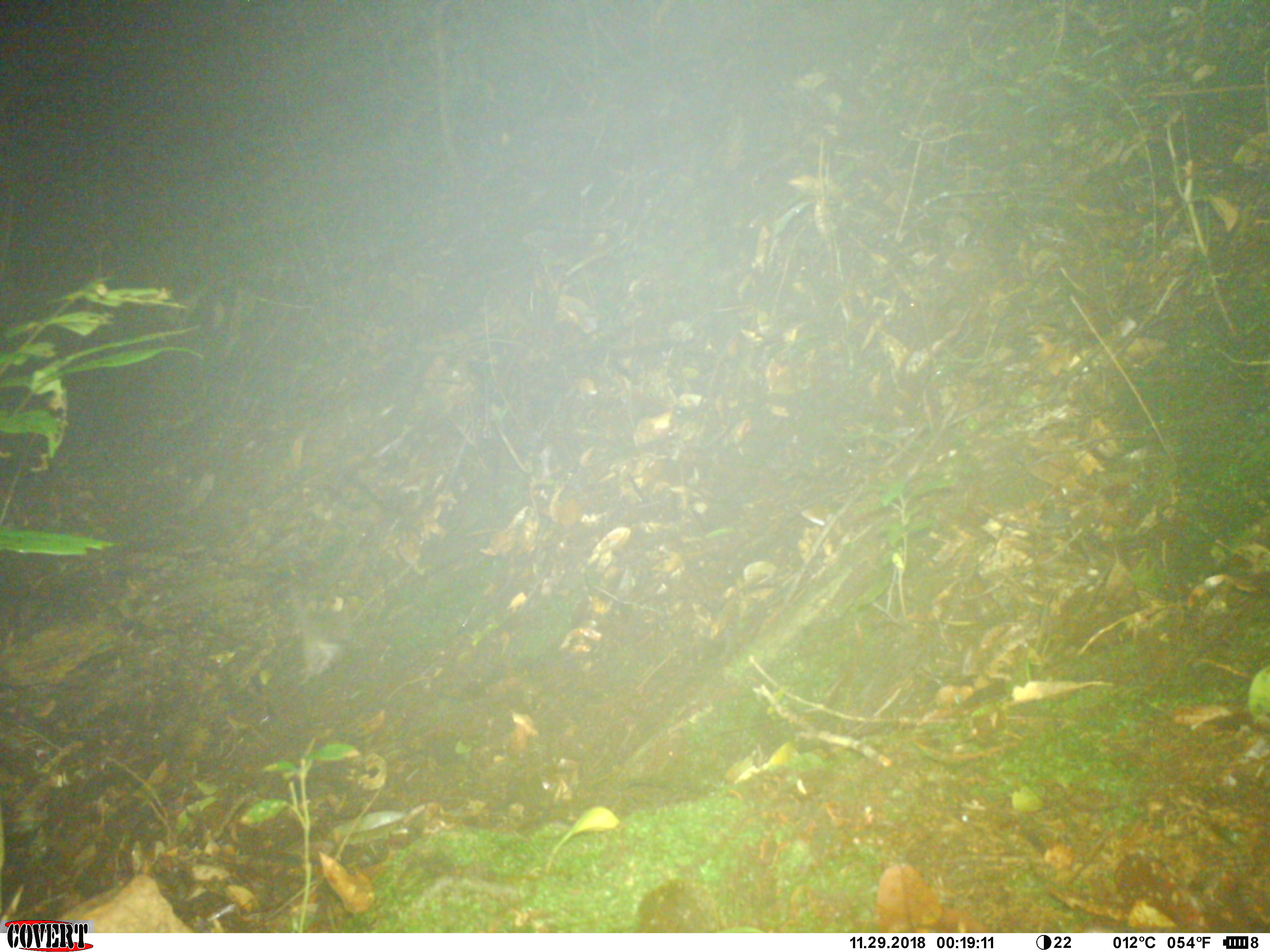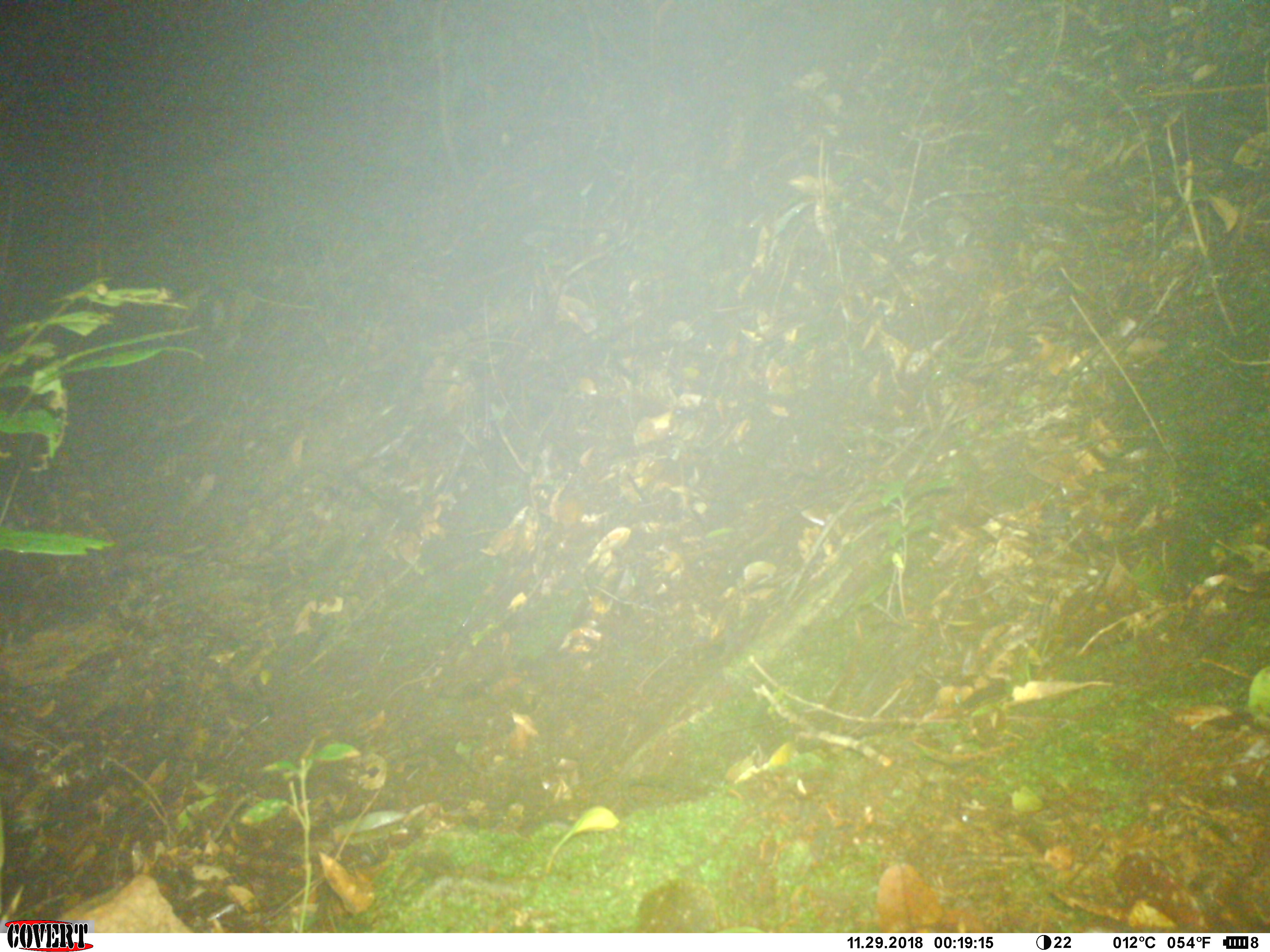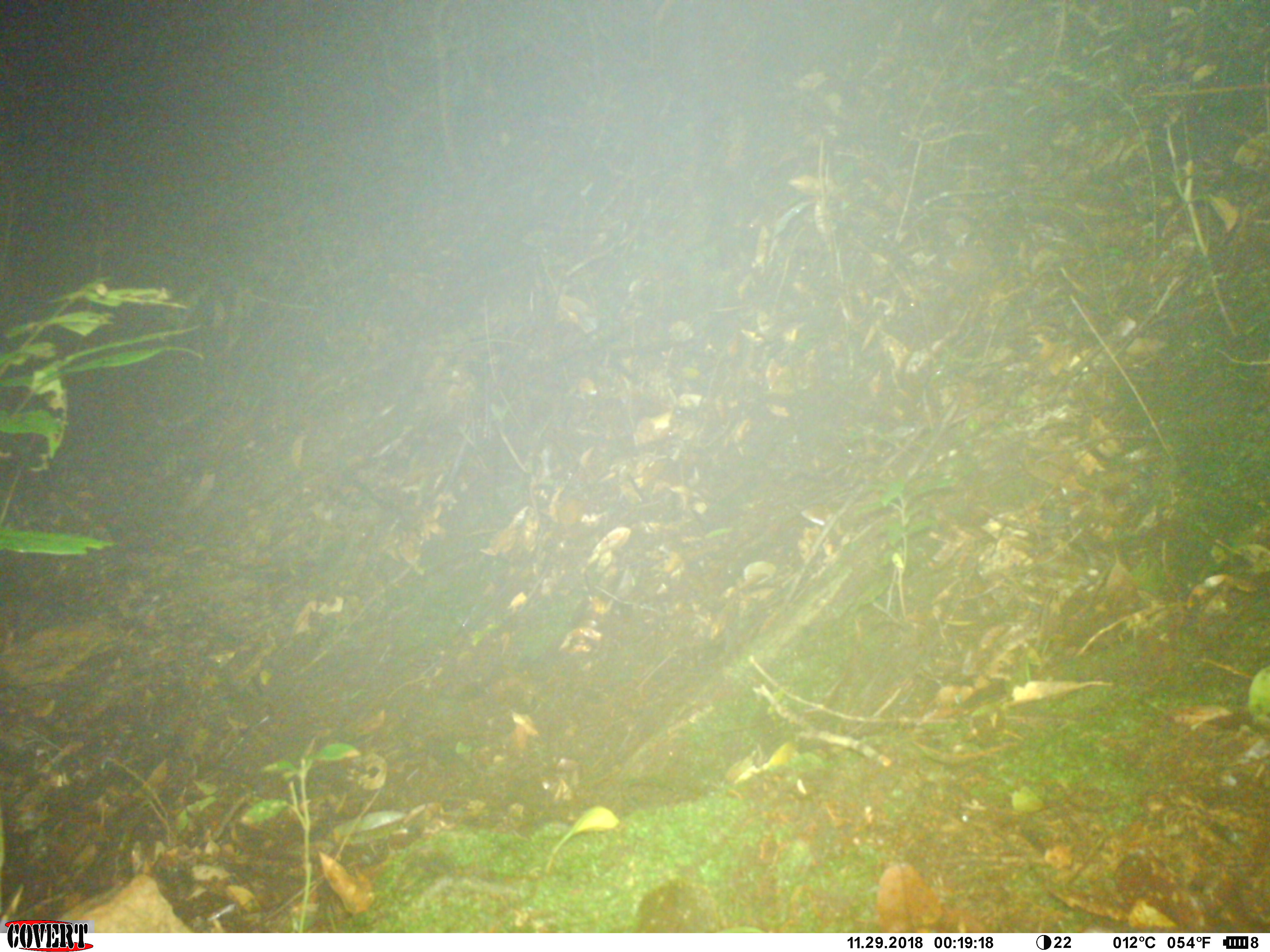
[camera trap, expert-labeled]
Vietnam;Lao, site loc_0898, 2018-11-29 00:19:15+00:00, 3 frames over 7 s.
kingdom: Animalia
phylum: Chordata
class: Mammalia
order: Rodentia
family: Muridae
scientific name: Muridae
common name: old-world mice and rats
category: unidentified murid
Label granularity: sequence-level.